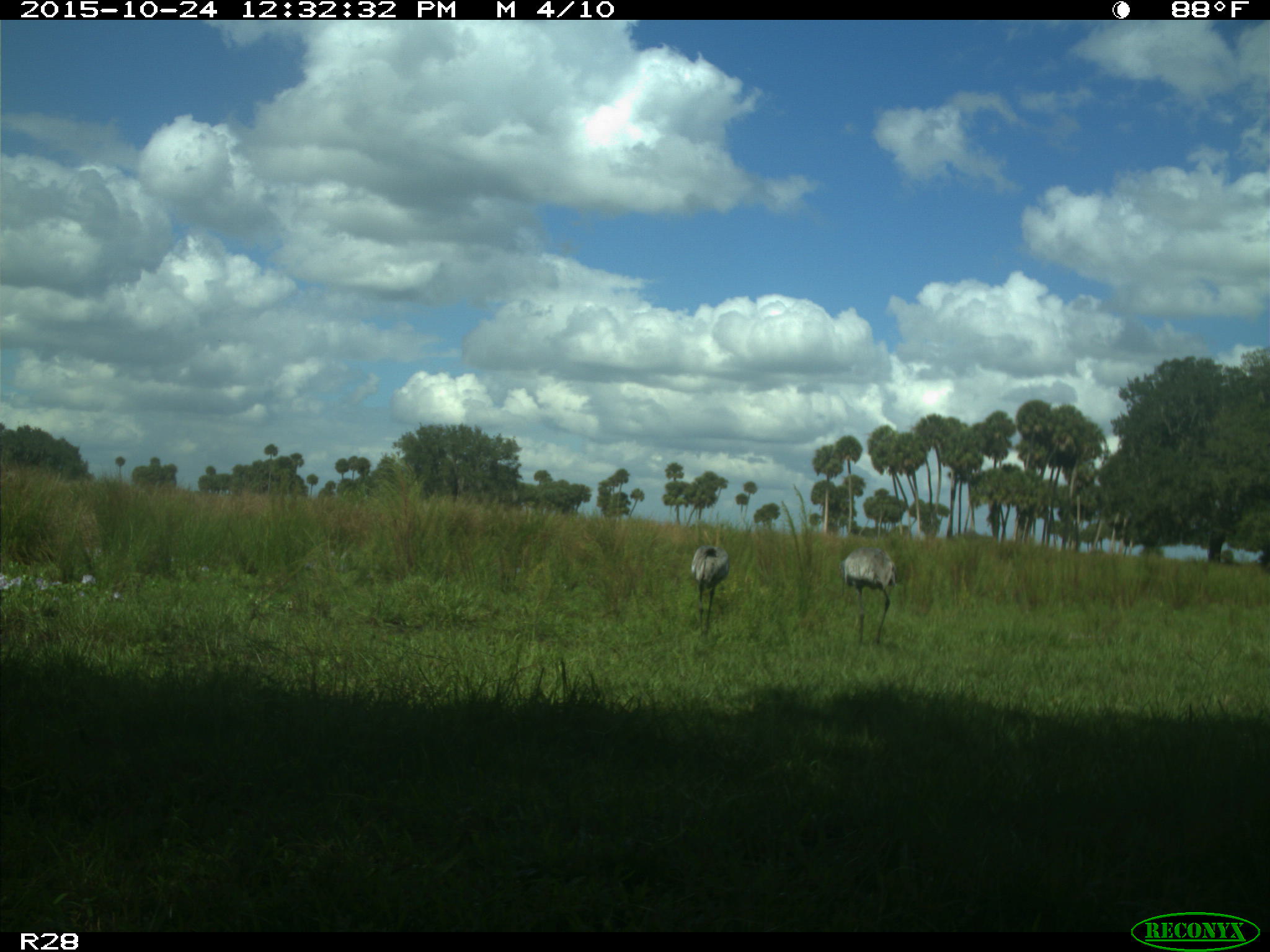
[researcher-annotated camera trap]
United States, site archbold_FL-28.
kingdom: Animalia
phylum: Chordata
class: Aves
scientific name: Aves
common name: birds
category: unidentified bird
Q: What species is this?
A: Unidentified bird (birds) (Aves).